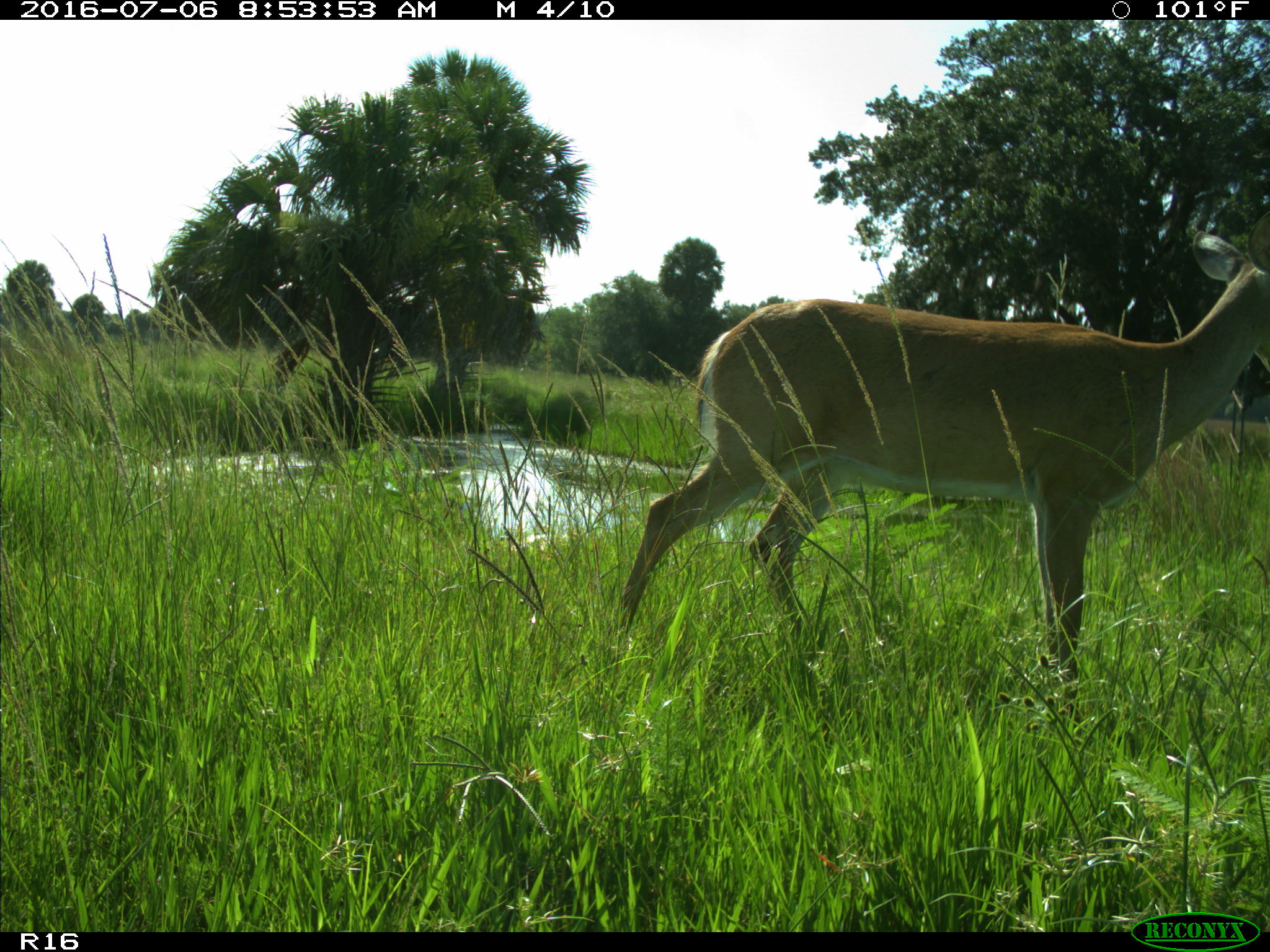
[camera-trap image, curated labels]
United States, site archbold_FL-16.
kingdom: Animalia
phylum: Chordata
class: Mammalia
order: Artiodactyla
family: Cervidae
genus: Odocoileus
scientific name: Odocoileus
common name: deer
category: unidentified deer